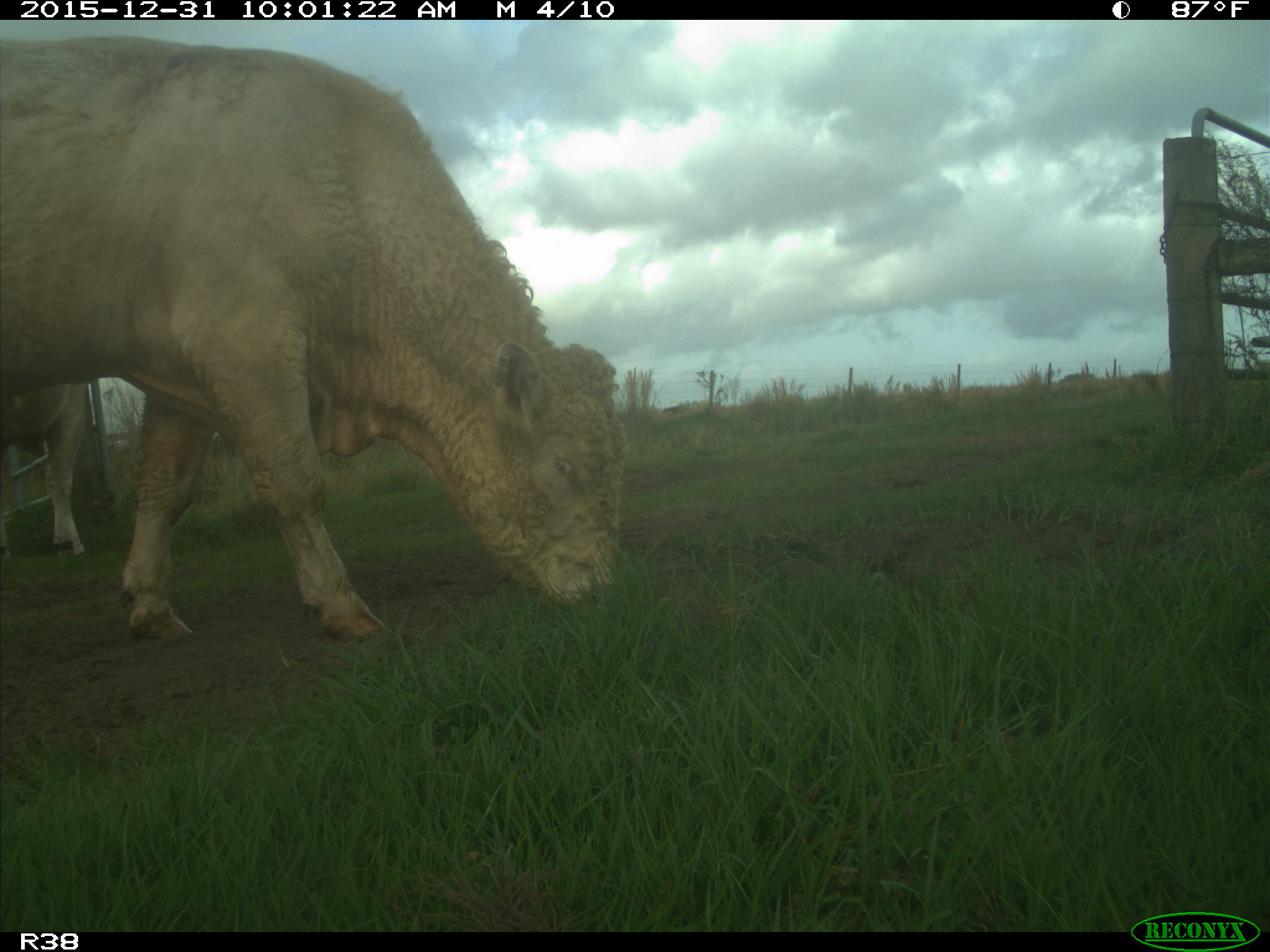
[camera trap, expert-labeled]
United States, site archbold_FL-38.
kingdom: Animalia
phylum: Chordata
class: Mammalia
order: Artiodactyla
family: Bovidae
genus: Bos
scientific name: Bos taurus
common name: domestic cow